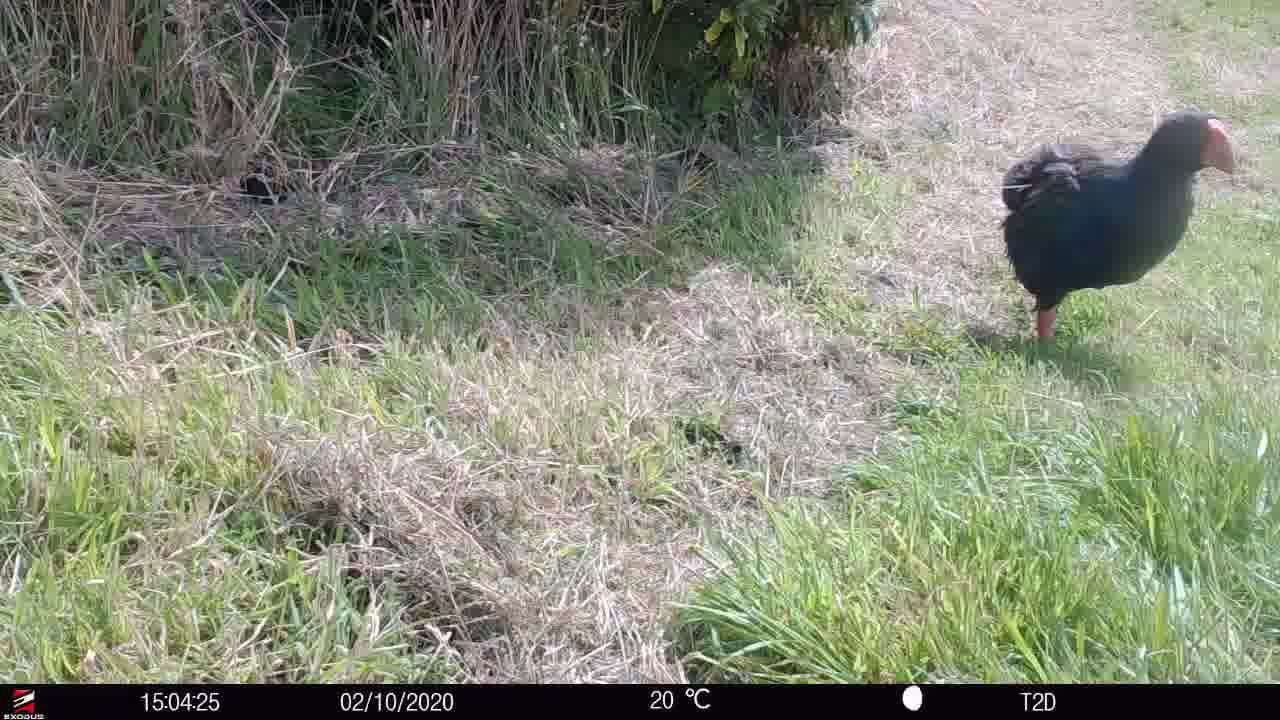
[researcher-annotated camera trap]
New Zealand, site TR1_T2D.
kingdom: Animalia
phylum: Chordata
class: Aves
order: Gruiformes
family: Rallidae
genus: Porphyrio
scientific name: Porphyrio mantelli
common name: takahe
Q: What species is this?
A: Takahe (Porphyrio mantelli).